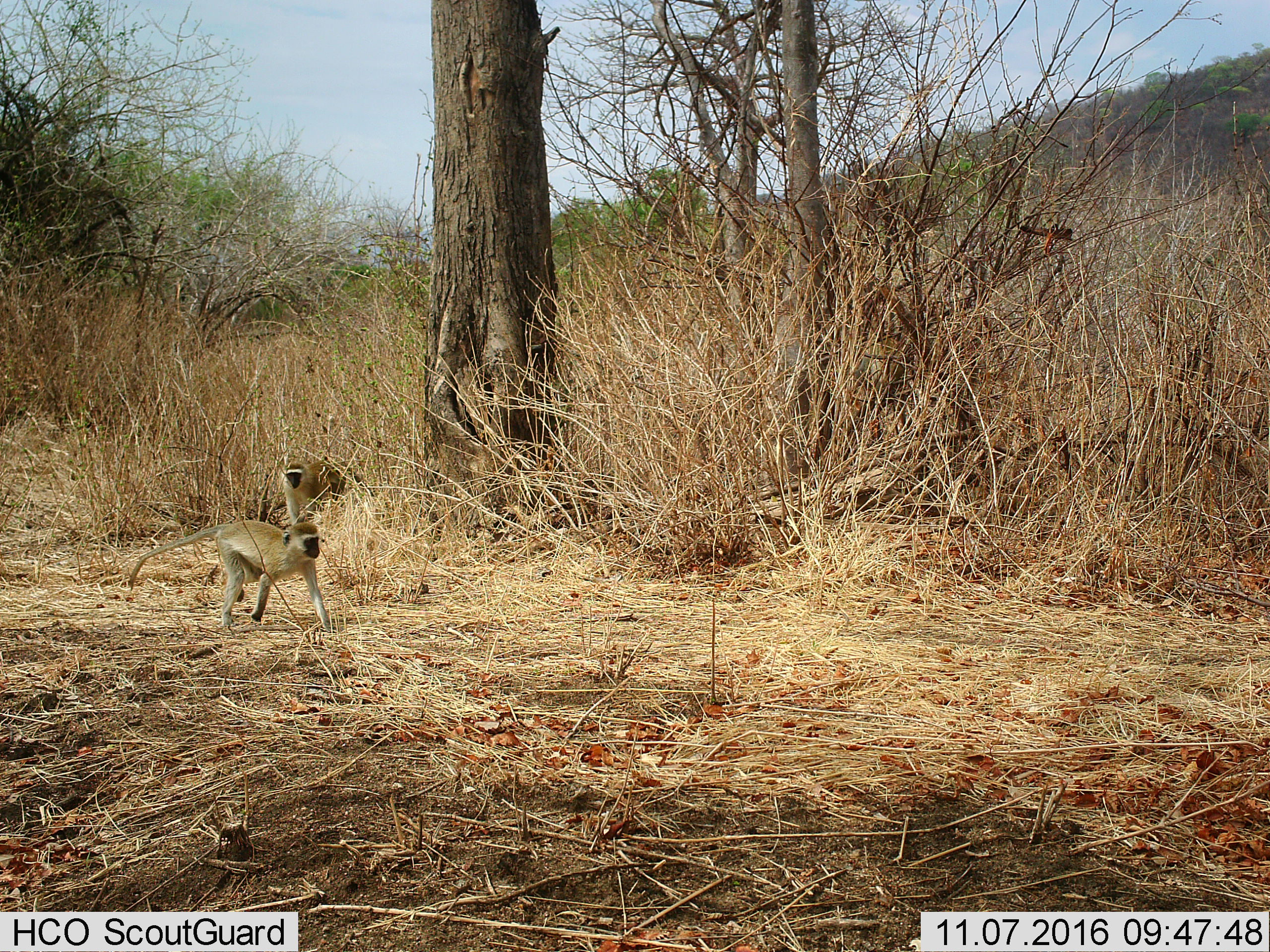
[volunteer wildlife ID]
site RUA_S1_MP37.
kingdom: Animalia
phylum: Chordata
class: Mammalia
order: Primates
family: Cercopithecidae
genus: Chlorocebus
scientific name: Chlorocebus pygerythrus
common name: vervet monkey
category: monkeyvervet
Monkeyvervet (vervet monkey) (Chlorocebus pygerythrus), count 2. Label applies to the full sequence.